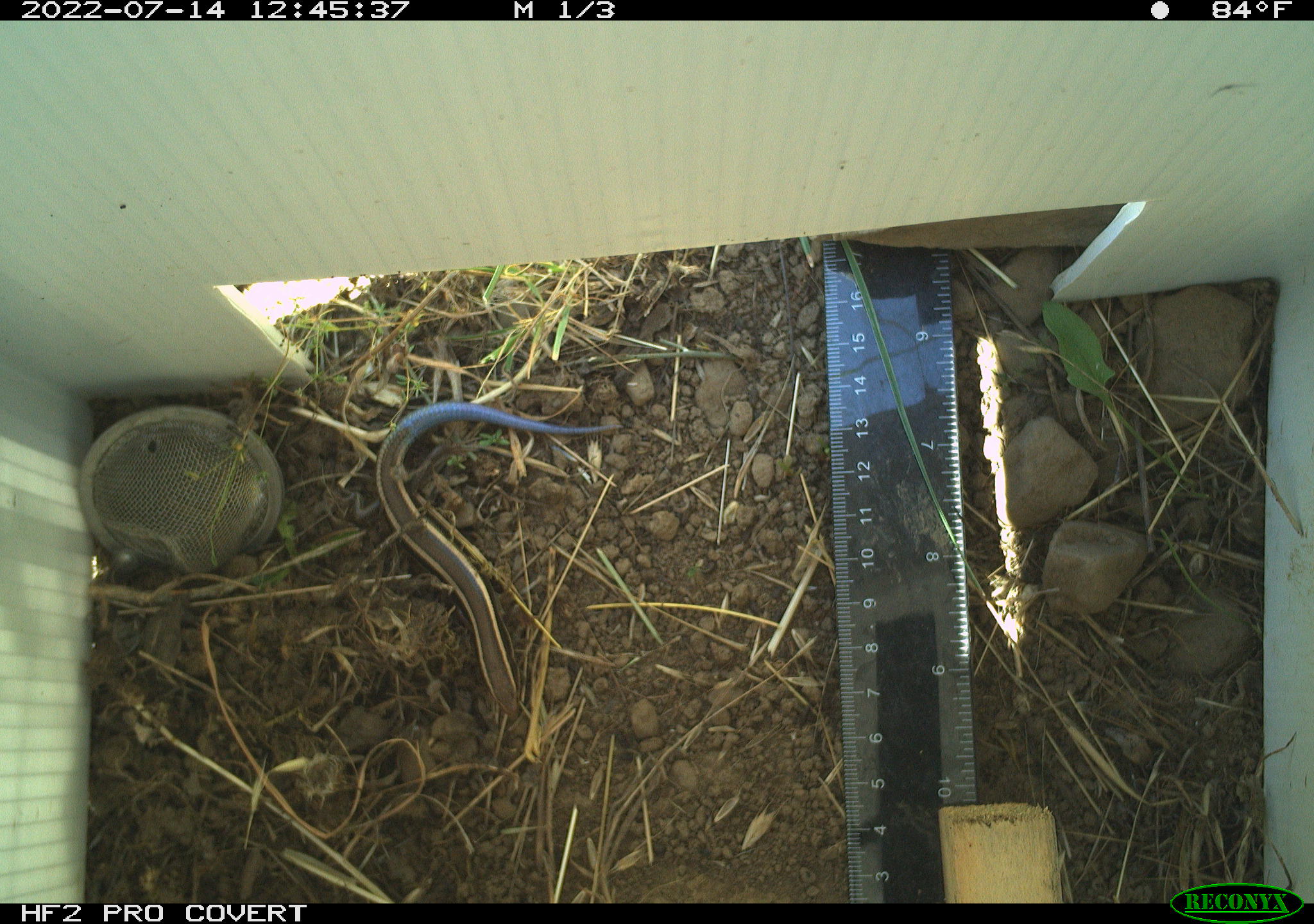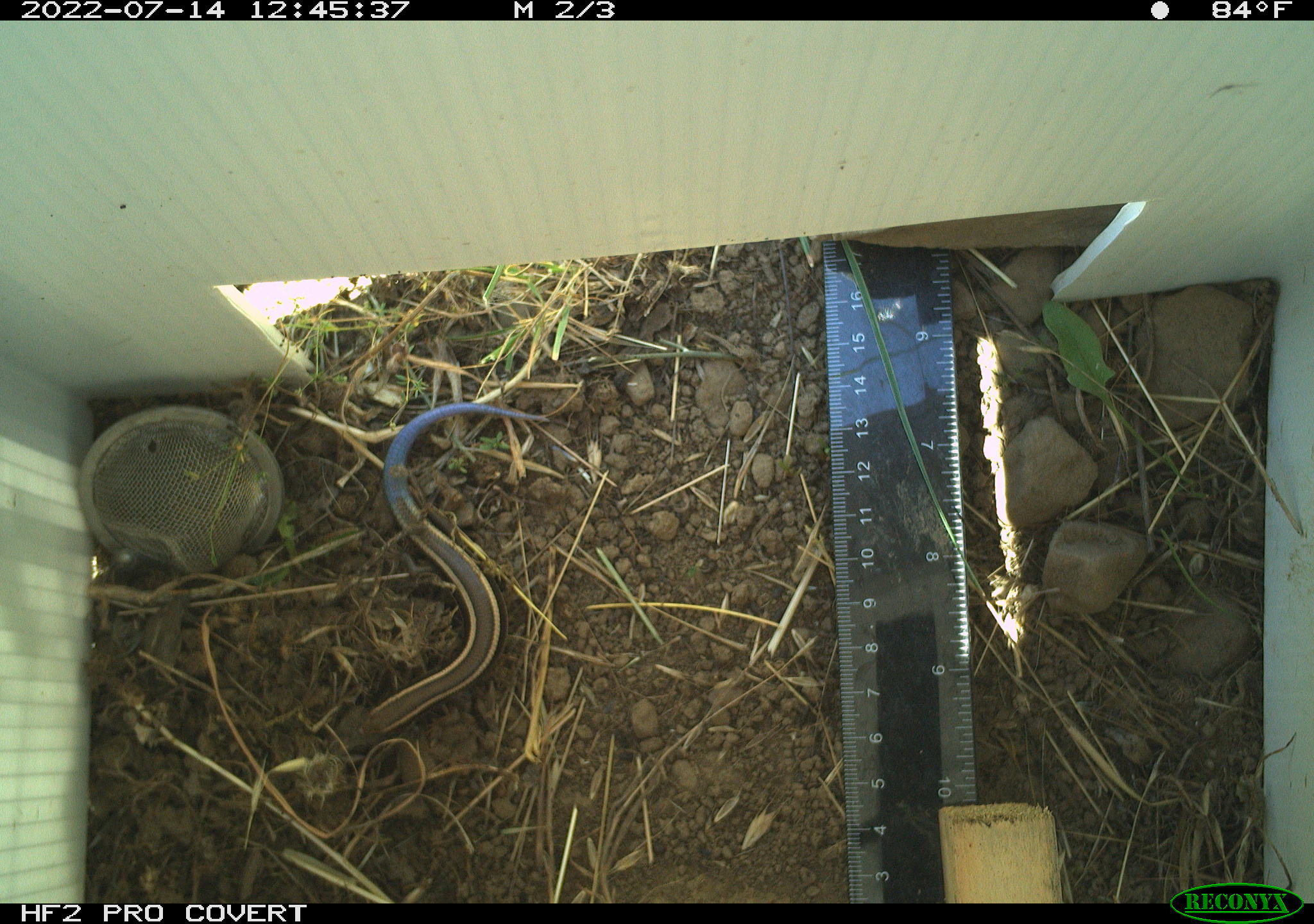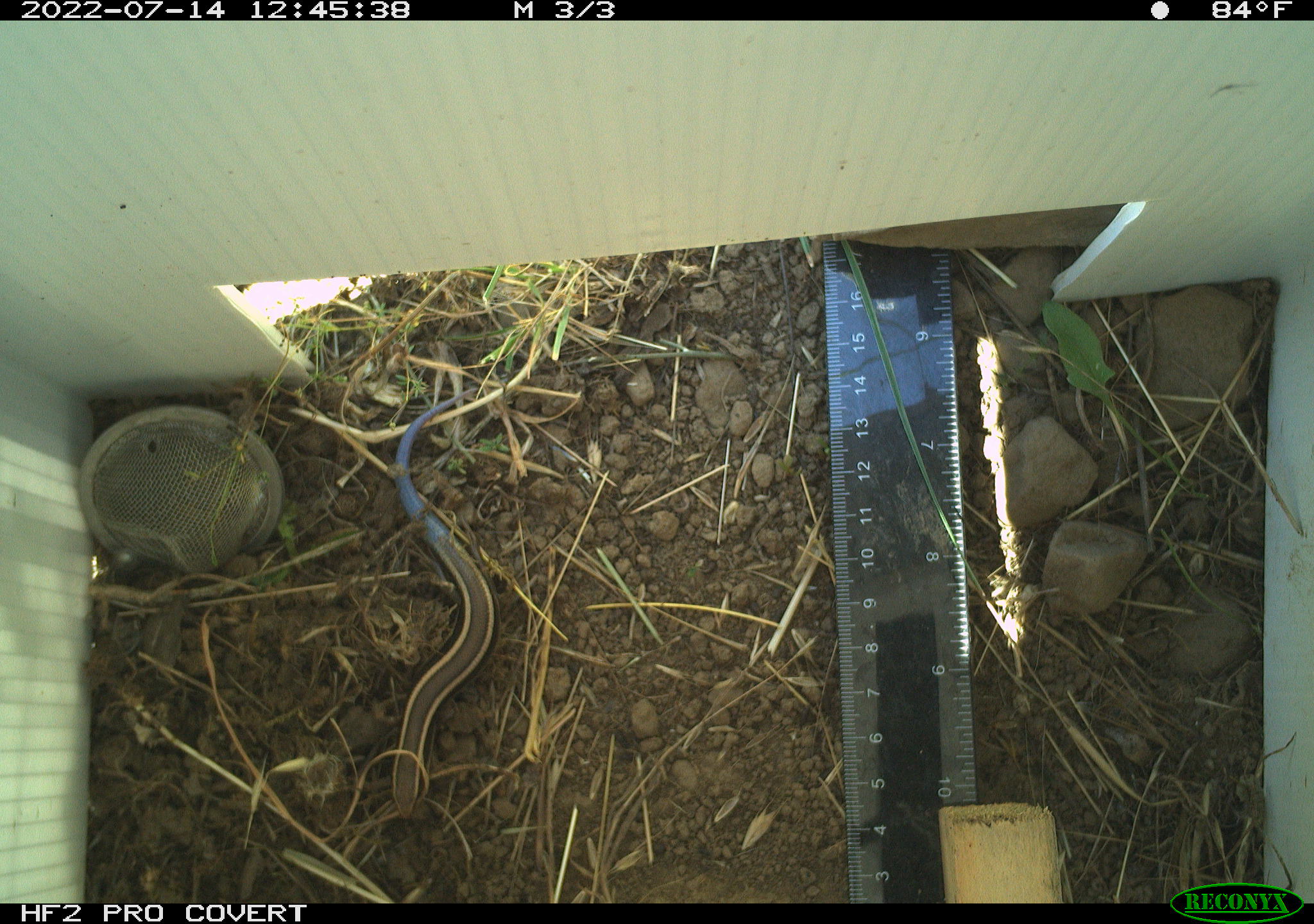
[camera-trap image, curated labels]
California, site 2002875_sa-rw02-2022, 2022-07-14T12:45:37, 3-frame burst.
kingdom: Animalia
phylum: Chordata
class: Reptilia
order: Squamata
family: Scincidae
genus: Plestiodon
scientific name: Plestiodon skiltonianus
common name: western skink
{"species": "western skink (Plestiodon skiltonianus)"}